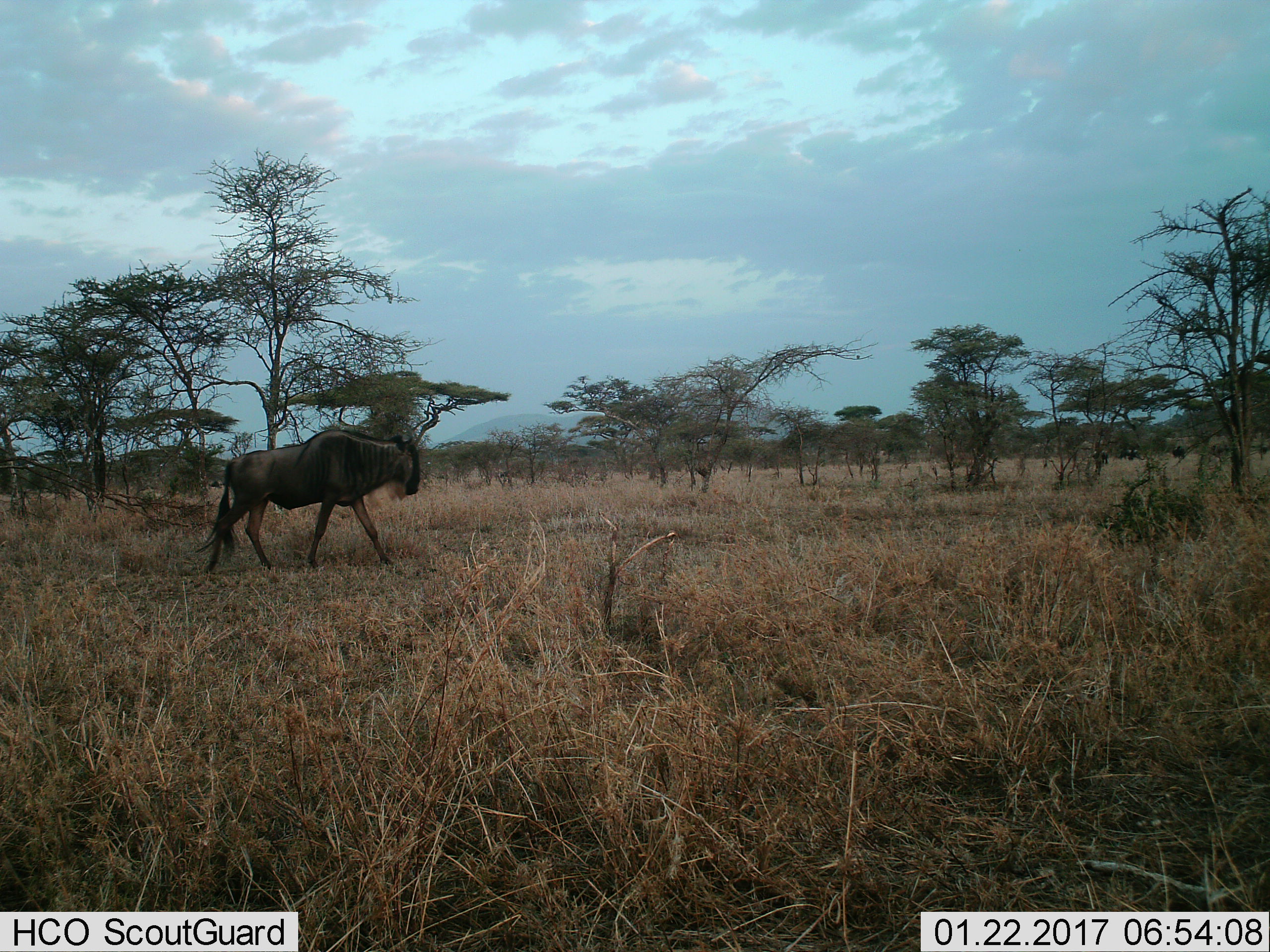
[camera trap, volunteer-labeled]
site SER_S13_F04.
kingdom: Animalia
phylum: Chordata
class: Mammalia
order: Artiodactyla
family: Bovidae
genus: Connochaetes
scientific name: Connochaetes taurinus taurinus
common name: blue wildebeest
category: wildebeestblue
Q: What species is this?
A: Wildebeestblue (blue wildebeest) (Connochaetes taurinus taurinus).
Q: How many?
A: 1.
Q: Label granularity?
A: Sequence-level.